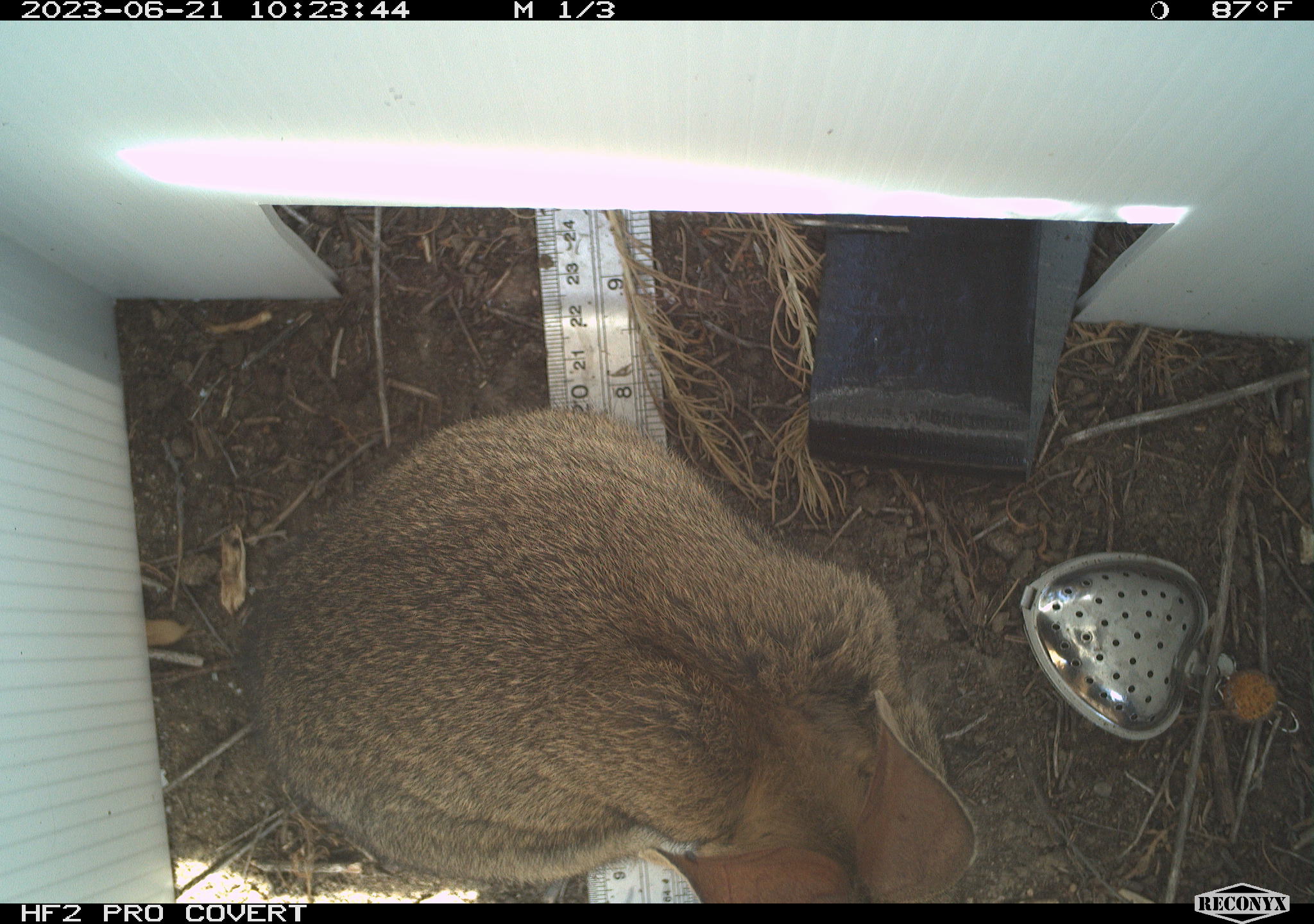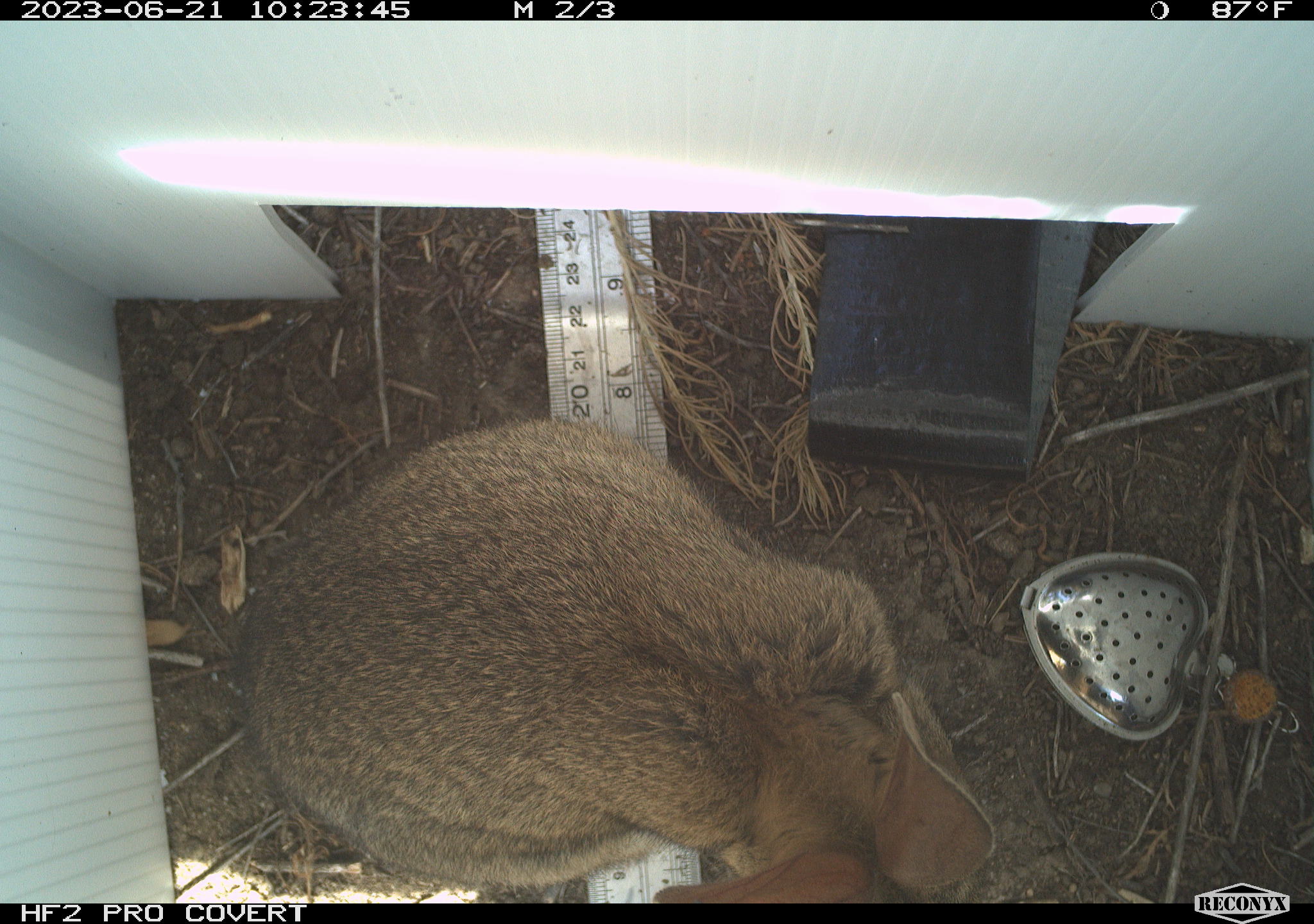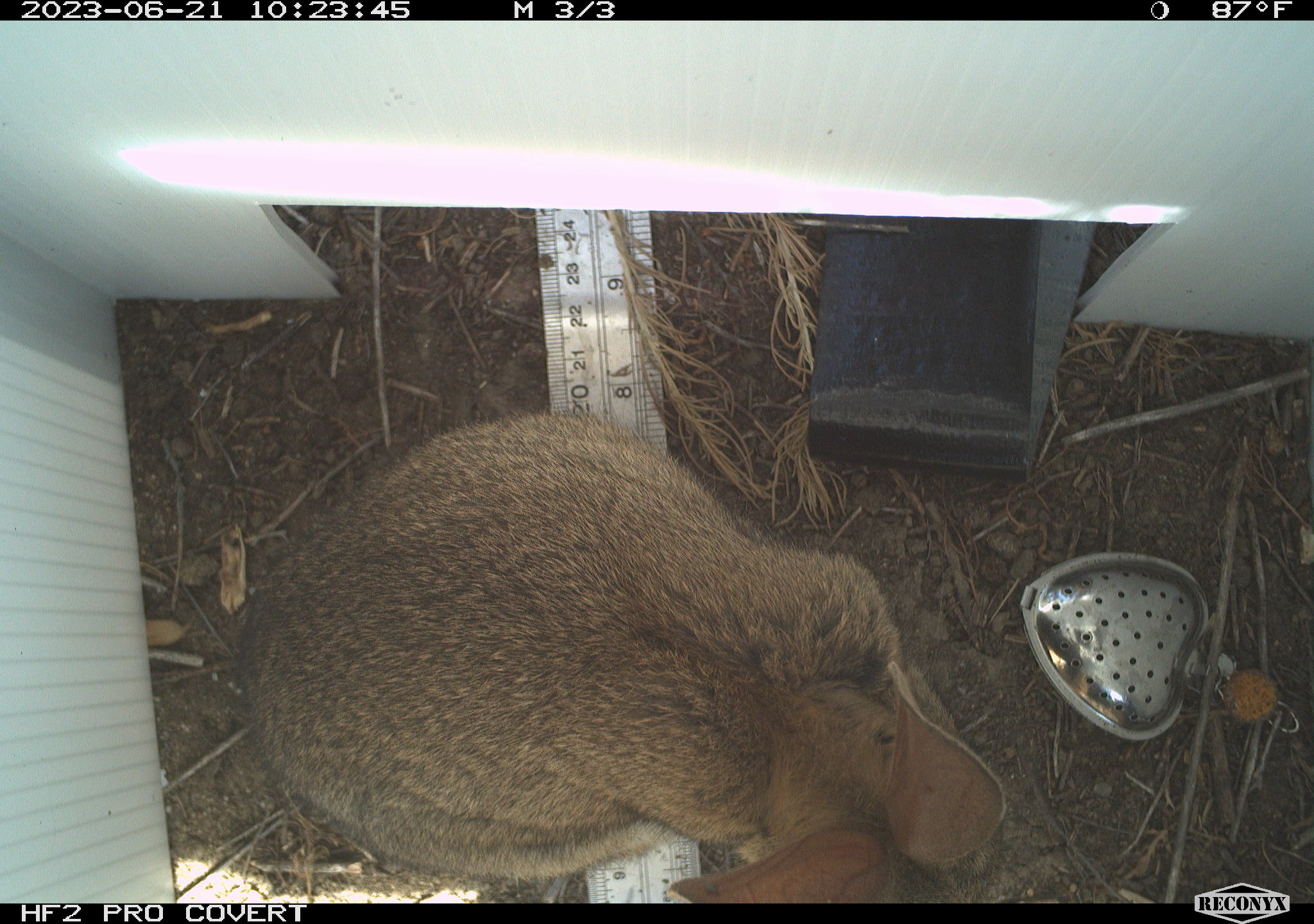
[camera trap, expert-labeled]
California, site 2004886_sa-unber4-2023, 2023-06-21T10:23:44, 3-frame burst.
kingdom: Animalia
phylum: Chordata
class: Mammalia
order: Lagomorpha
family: Leporidae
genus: Sylvilagus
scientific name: Sylvilagus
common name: cottontail rabbits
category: sylvilagus species